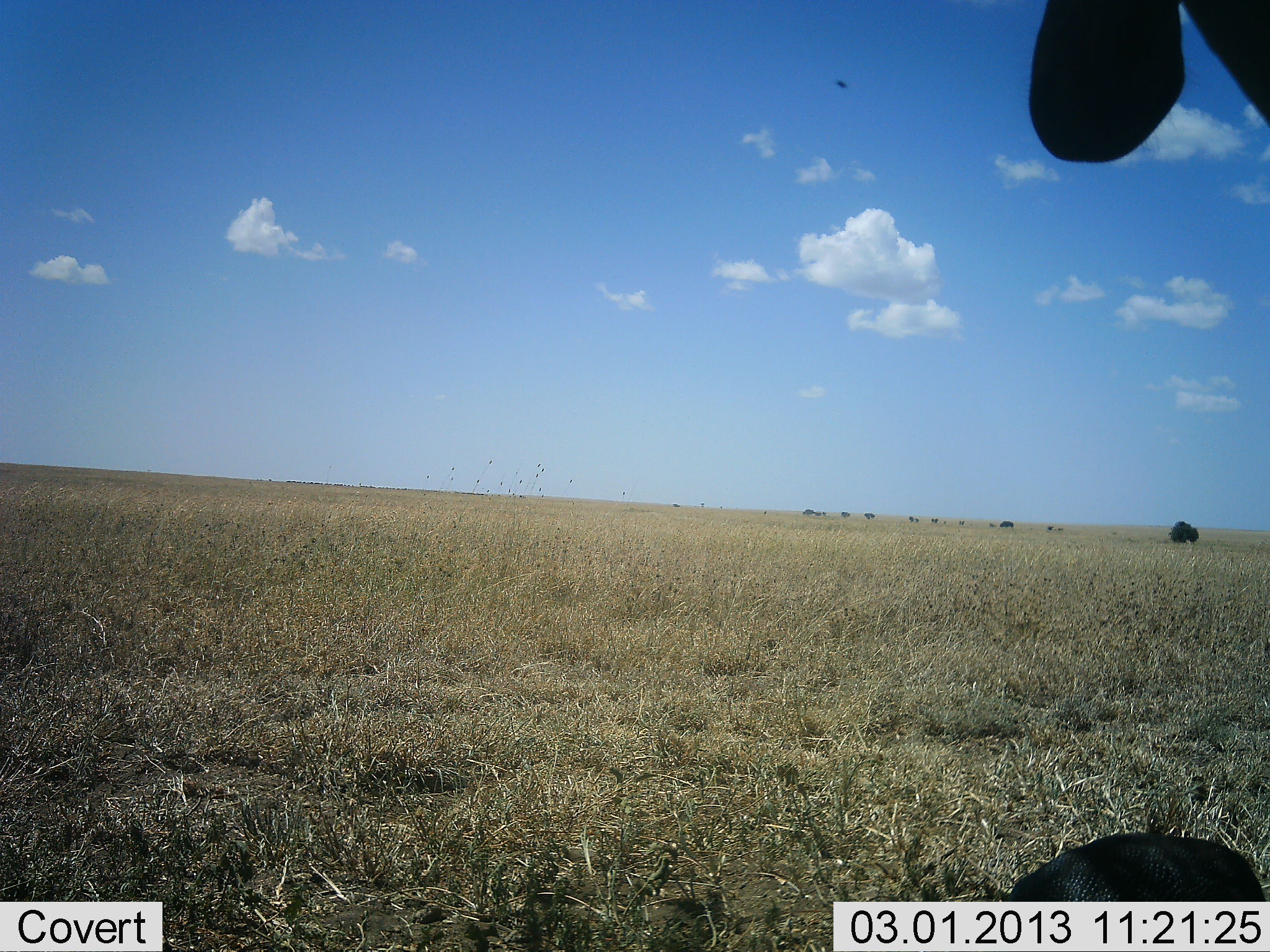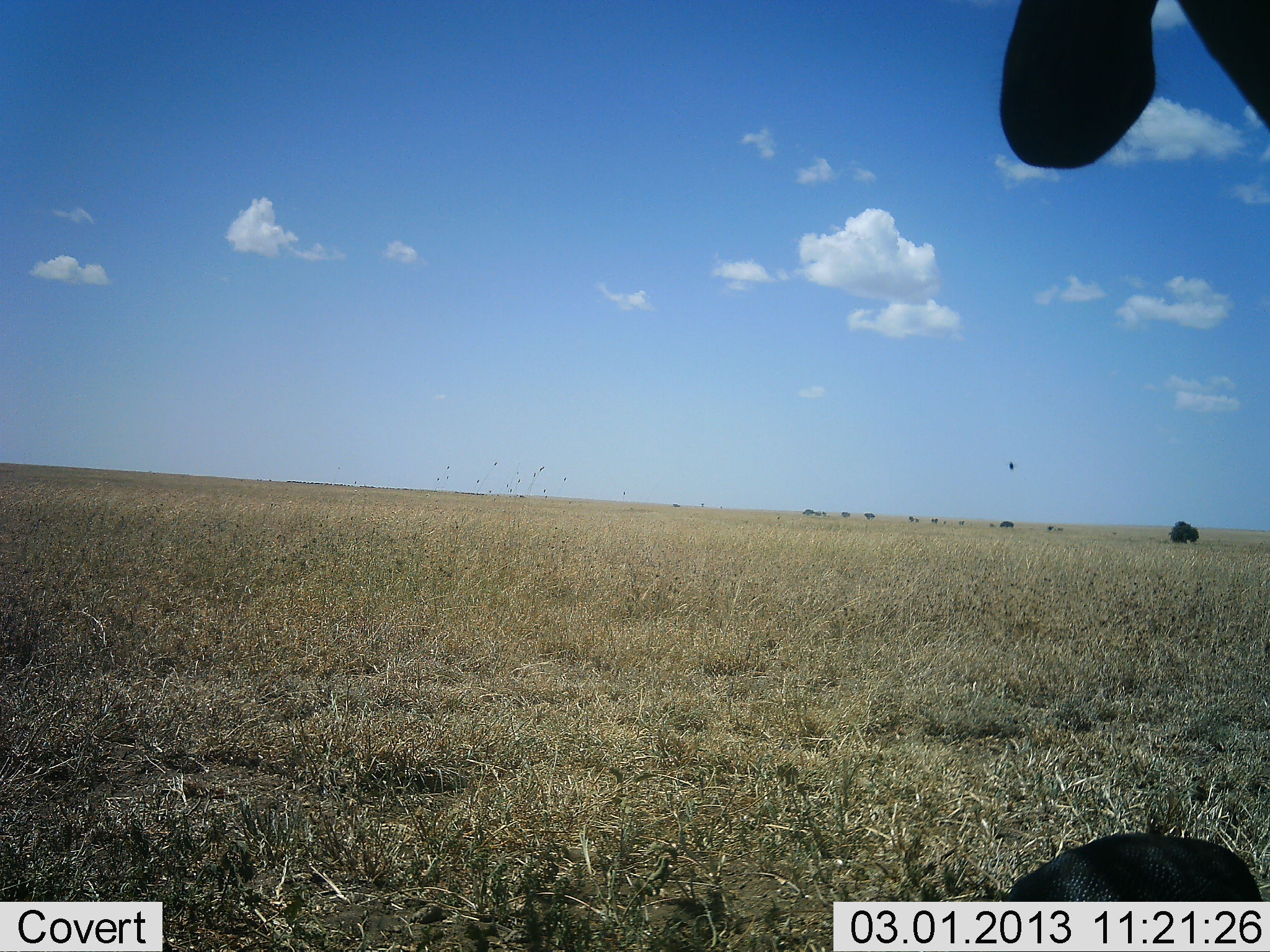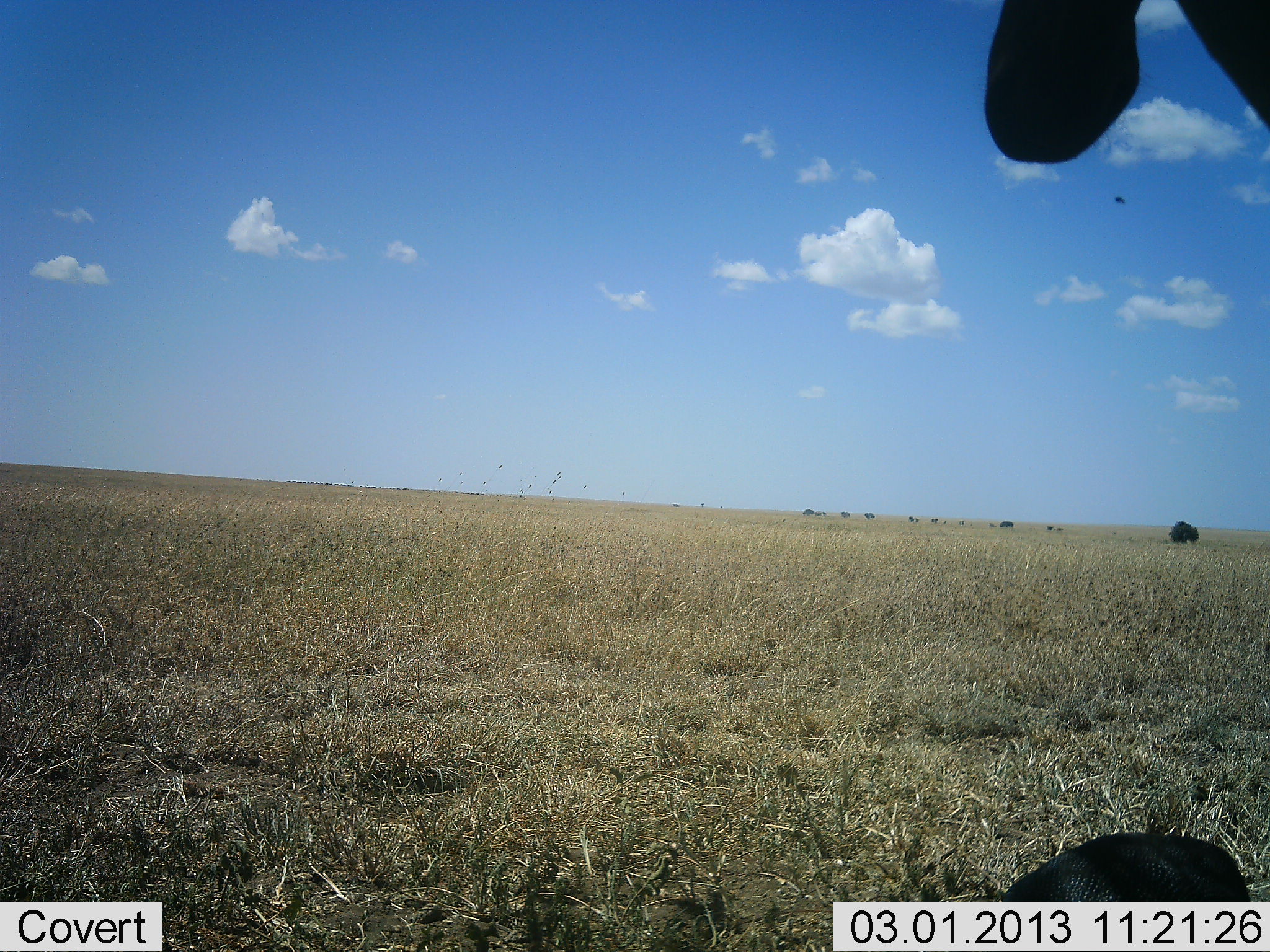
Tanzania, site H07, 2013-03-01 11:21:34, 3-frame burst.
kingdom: Animalia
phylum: Chordata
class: Aves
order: Galliformes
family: Numididae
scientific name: Numididae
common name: guinea fowl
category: guineafowl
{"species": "guineafowl (guinea fowl) (Numididae)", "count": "1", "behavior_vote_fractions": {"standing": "50%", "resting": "0%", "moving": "0%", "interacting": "0%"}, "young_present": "0%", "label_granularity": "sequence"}